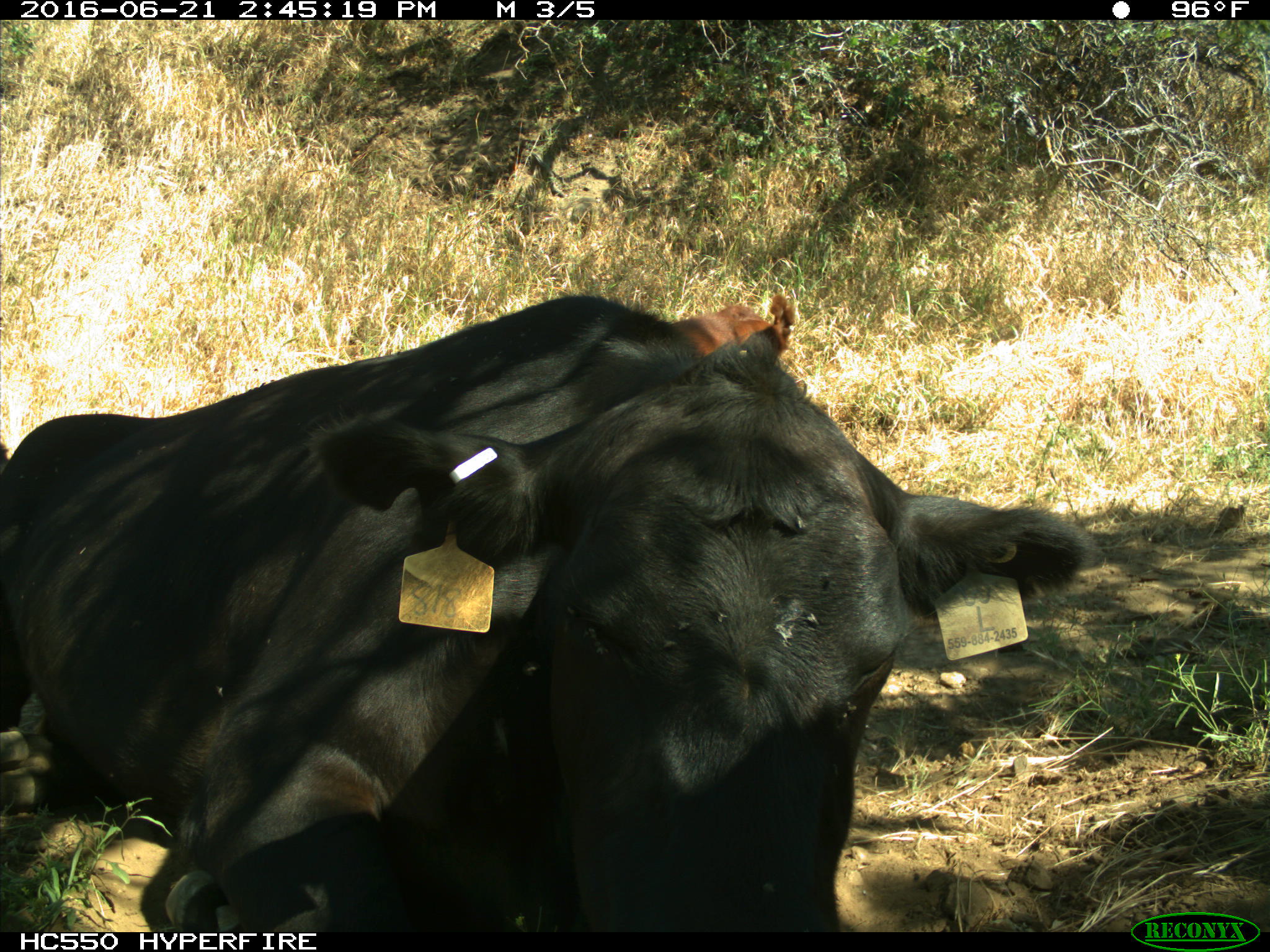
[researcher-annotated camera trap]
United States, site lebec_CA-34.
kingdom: Animalia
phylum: Chordata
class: Mammalia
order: Artiodactyla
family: Bovidae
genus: Bos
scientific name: Bos taurus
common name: domestic cow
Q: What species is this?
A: Bos taurus (domestic cow).